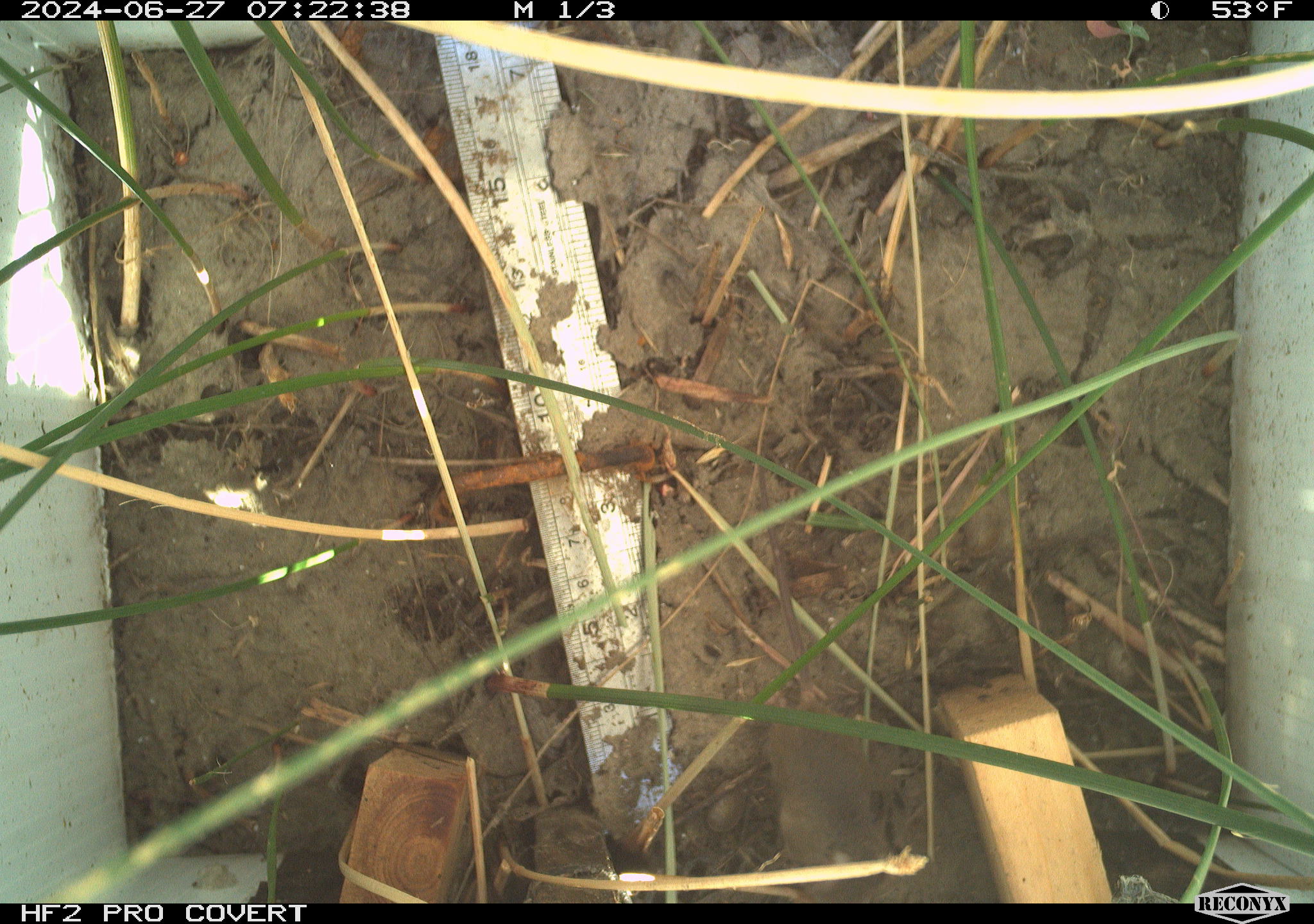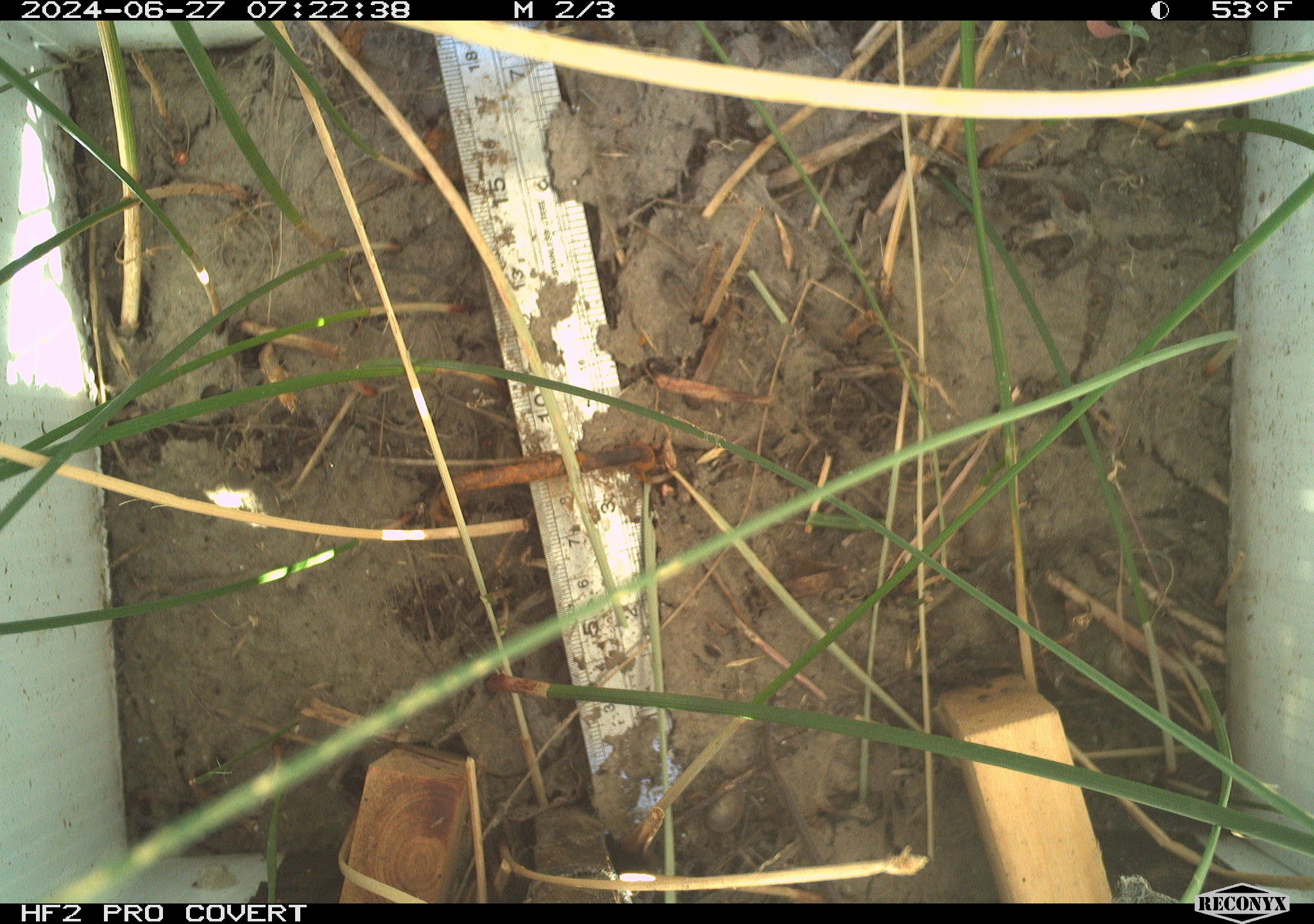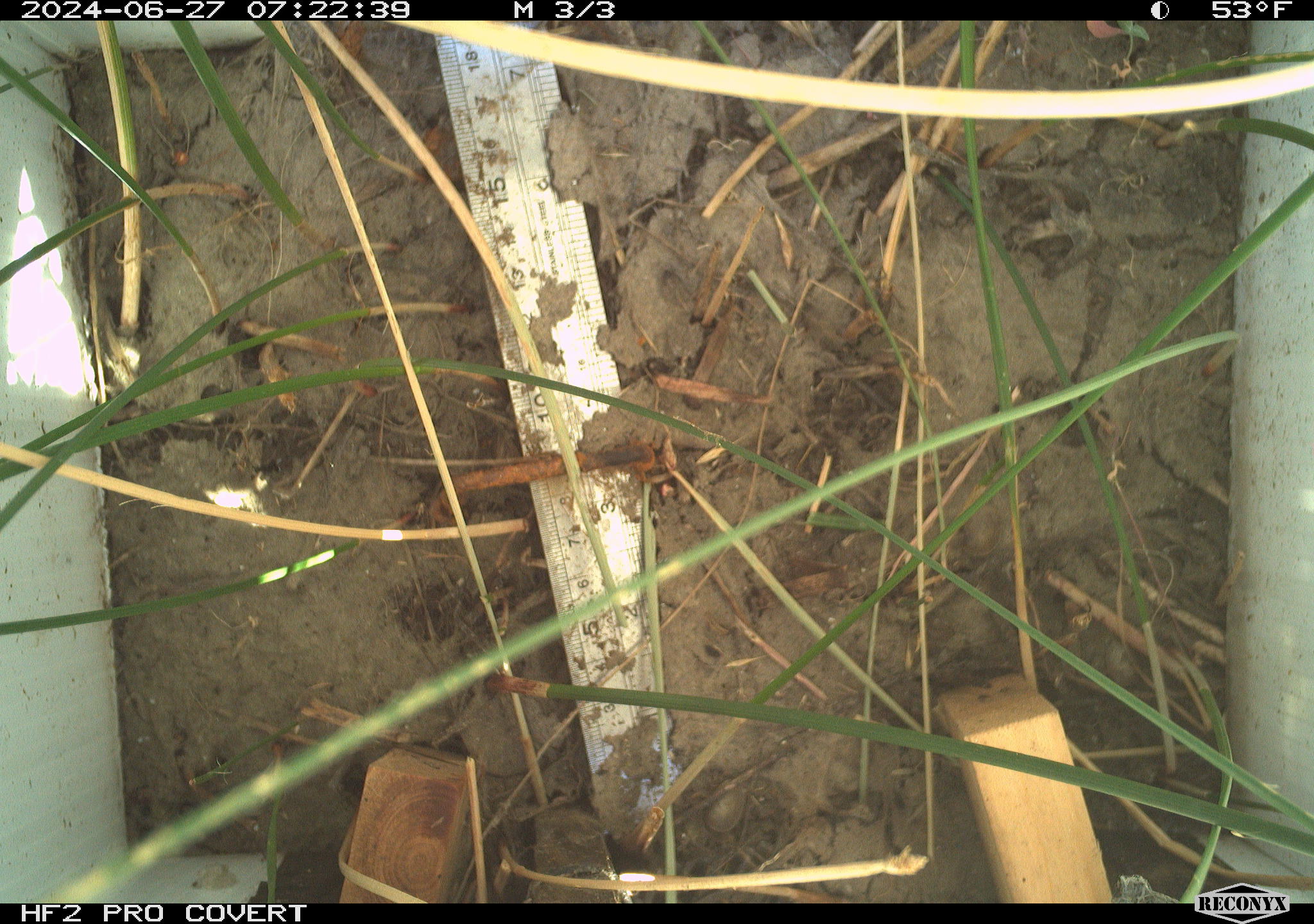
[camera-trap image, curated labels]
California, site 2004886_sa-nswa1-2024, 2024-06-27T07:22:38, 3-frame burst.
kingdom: Animalia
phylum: Chordata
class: Mammalia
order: Rodentia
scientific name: Rodentia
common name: rodent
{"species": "rodent (Rodentia)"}